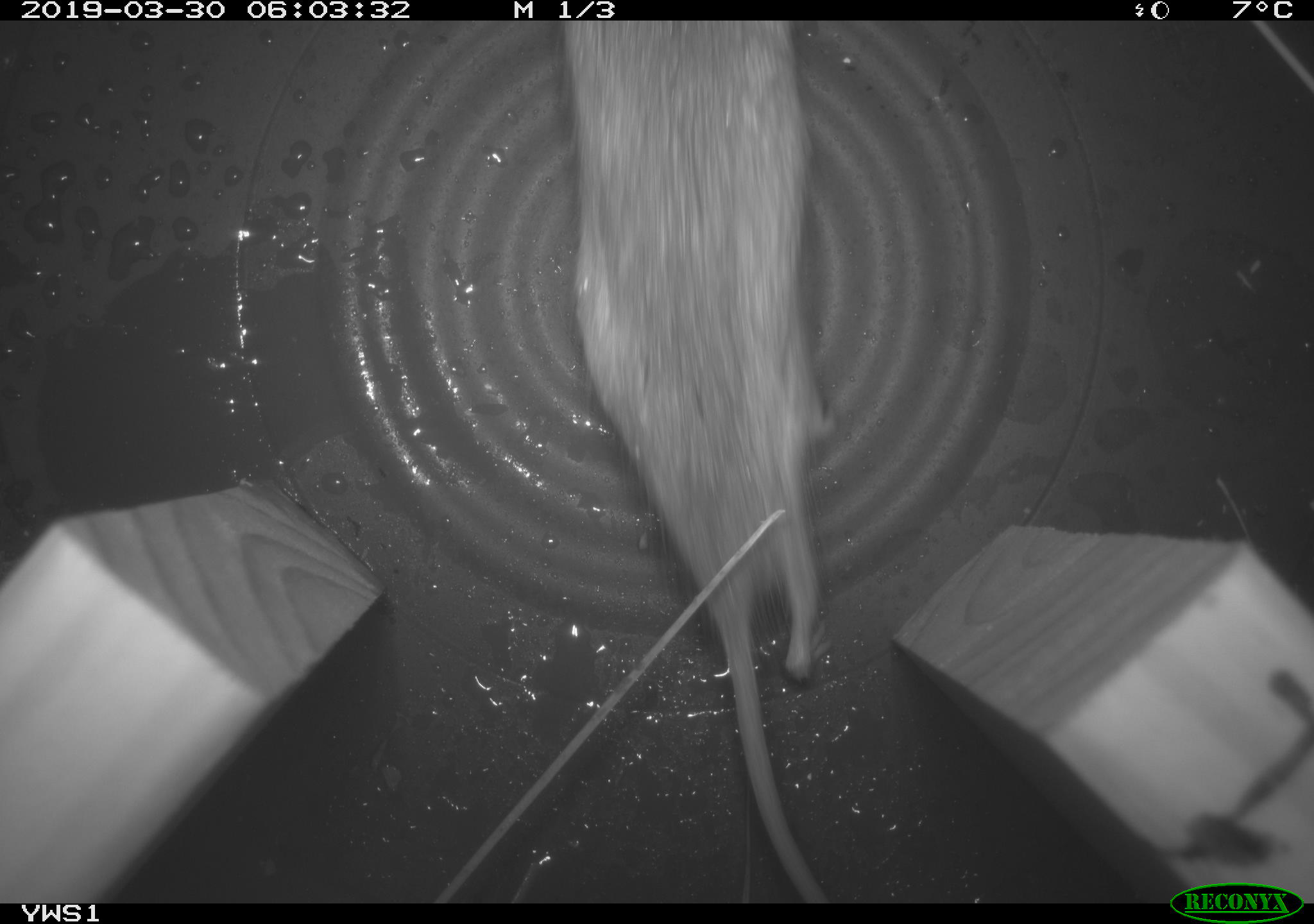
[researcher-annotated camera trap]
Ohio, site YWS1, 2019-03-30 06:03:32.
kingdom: Animalia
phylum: Chordata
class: Mammalia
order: Rodentia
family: Cricetidae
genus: Peromyscus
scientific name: Peromyscus leucopus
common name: white-footed mouse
White-footed mouse (Peromyscus leucopus).